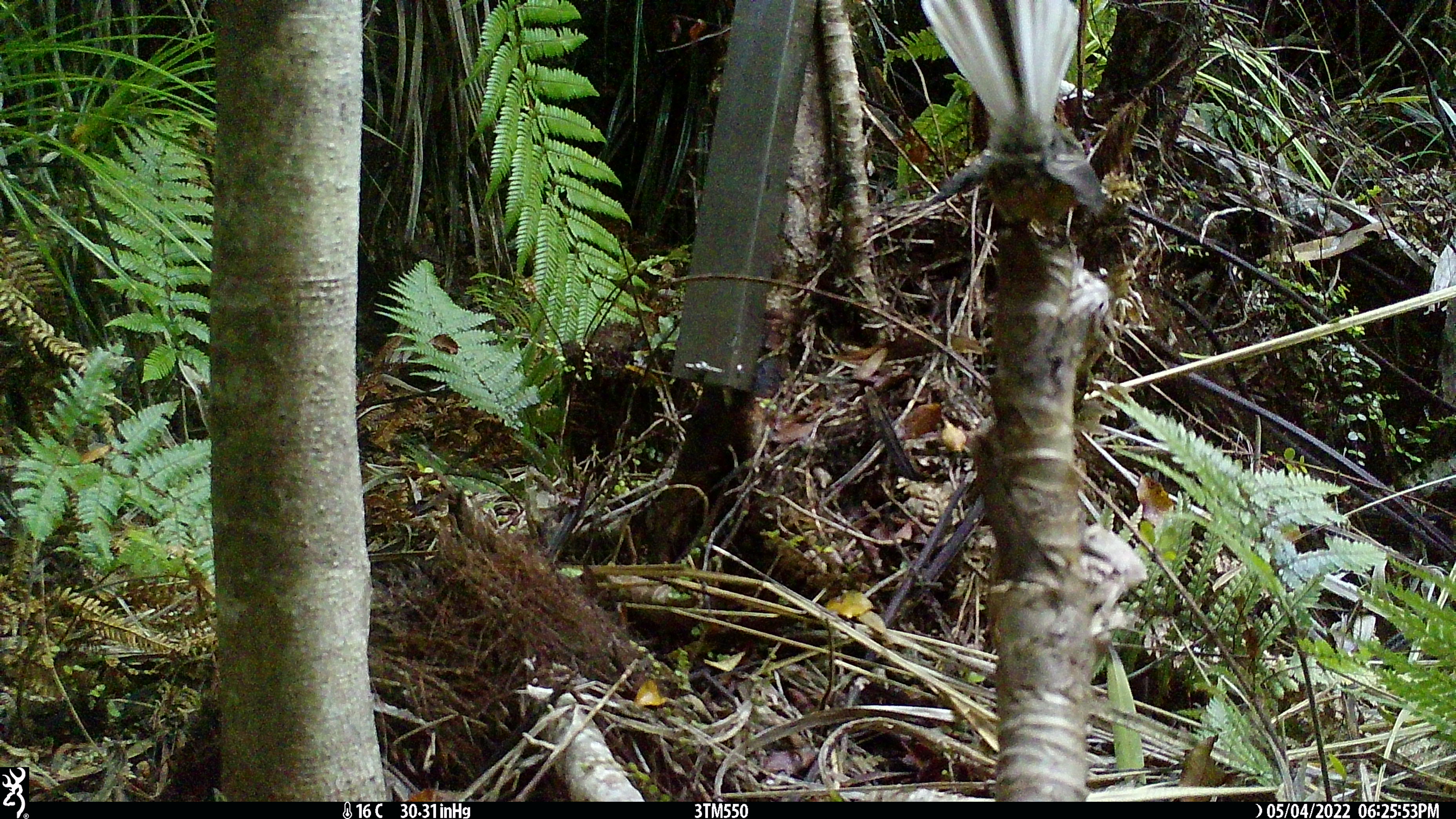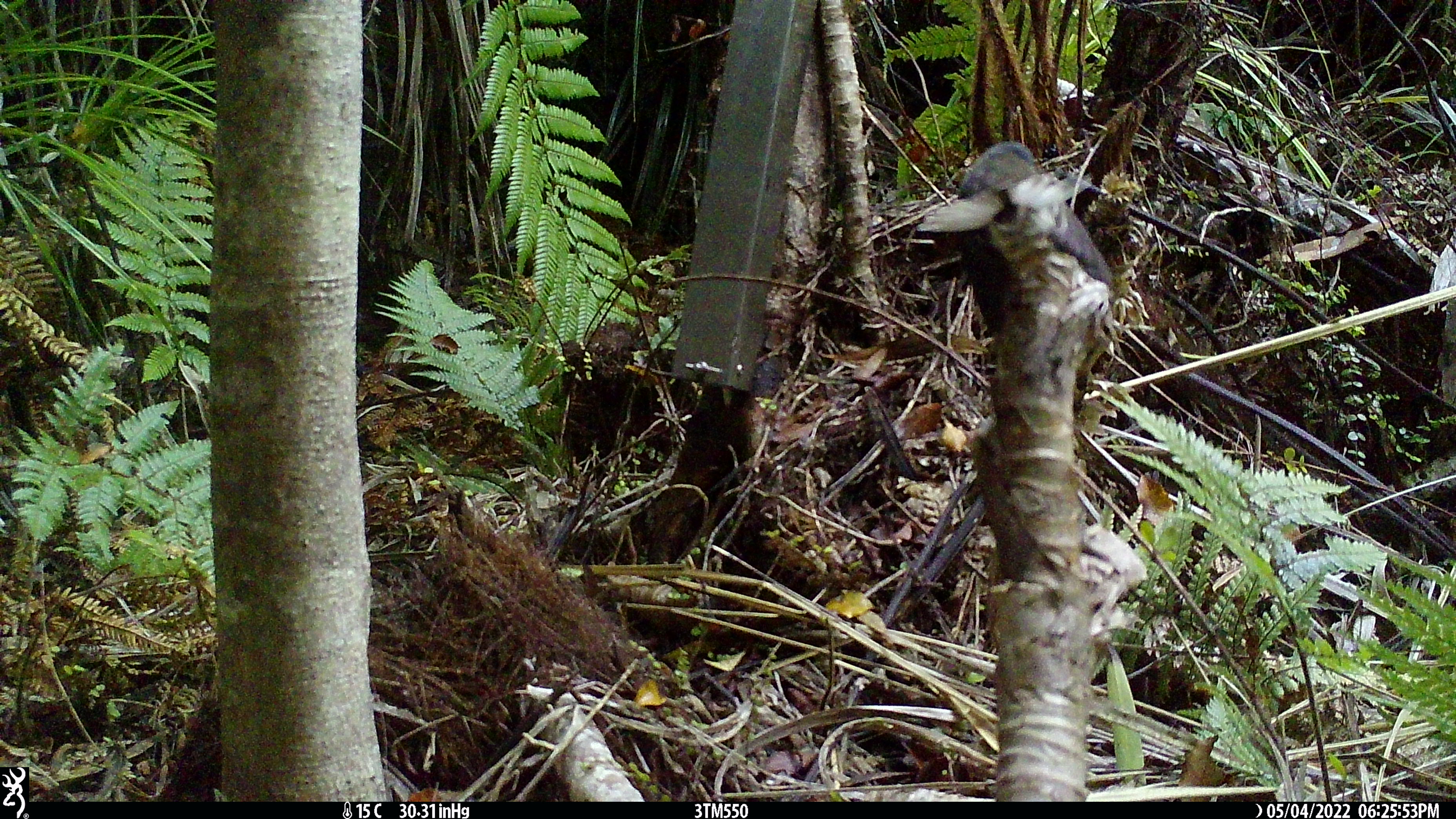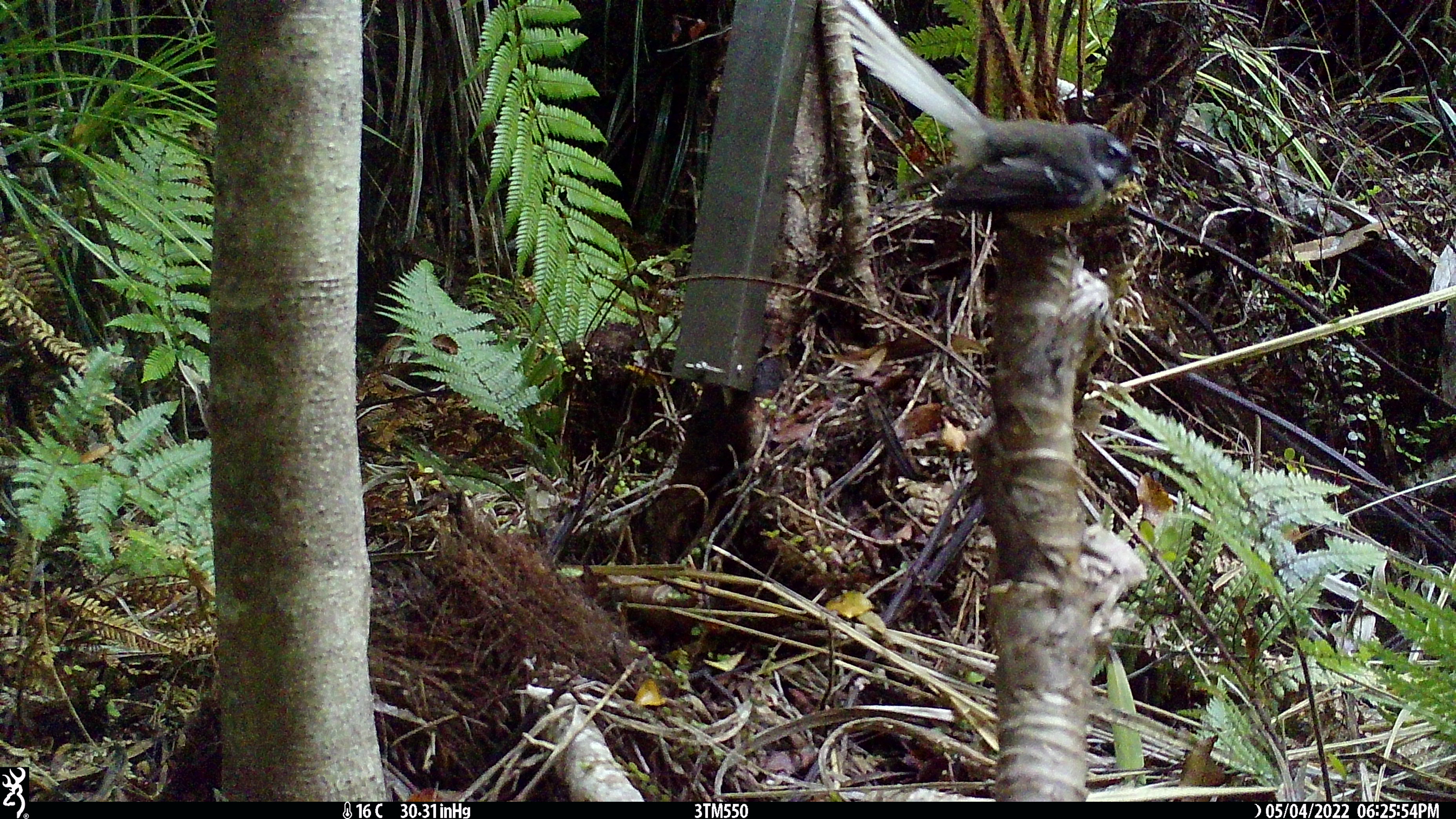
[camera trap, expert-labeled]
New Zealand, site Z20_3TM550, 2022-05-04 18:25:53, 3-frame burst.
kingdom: Animalia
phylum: Chordata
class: Aves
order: Passeriformes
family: Rhipiduridae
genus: Rhipidura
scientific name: Rhipidura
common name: fantails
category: fantail